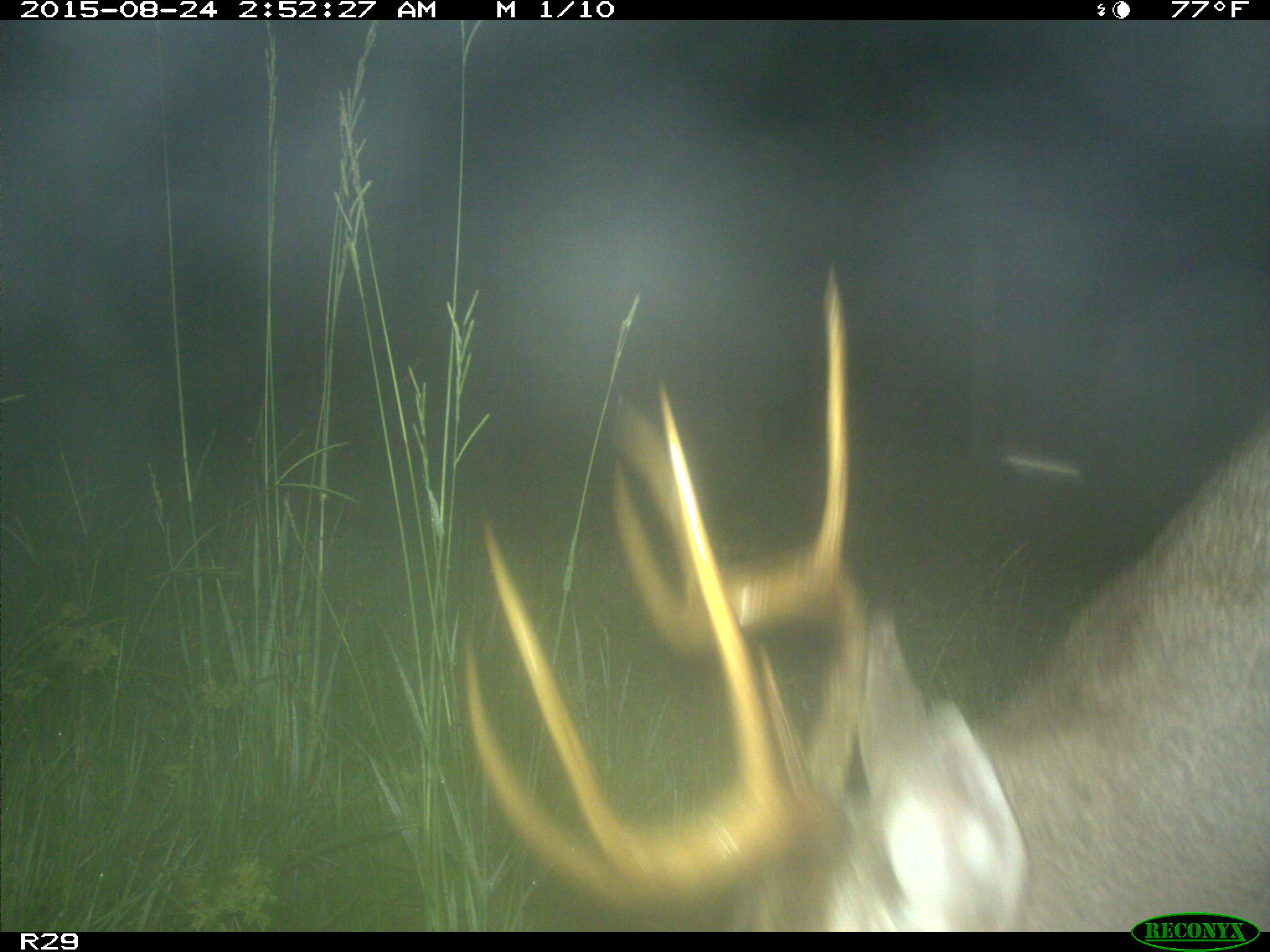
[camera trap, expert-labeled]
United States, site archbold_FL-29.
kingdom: Animalia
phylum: Chordata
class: Mammalia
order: Artiodactyla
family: Cervidae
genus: Odocoileus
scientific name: Odocoileus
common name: deer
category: unidentified deer